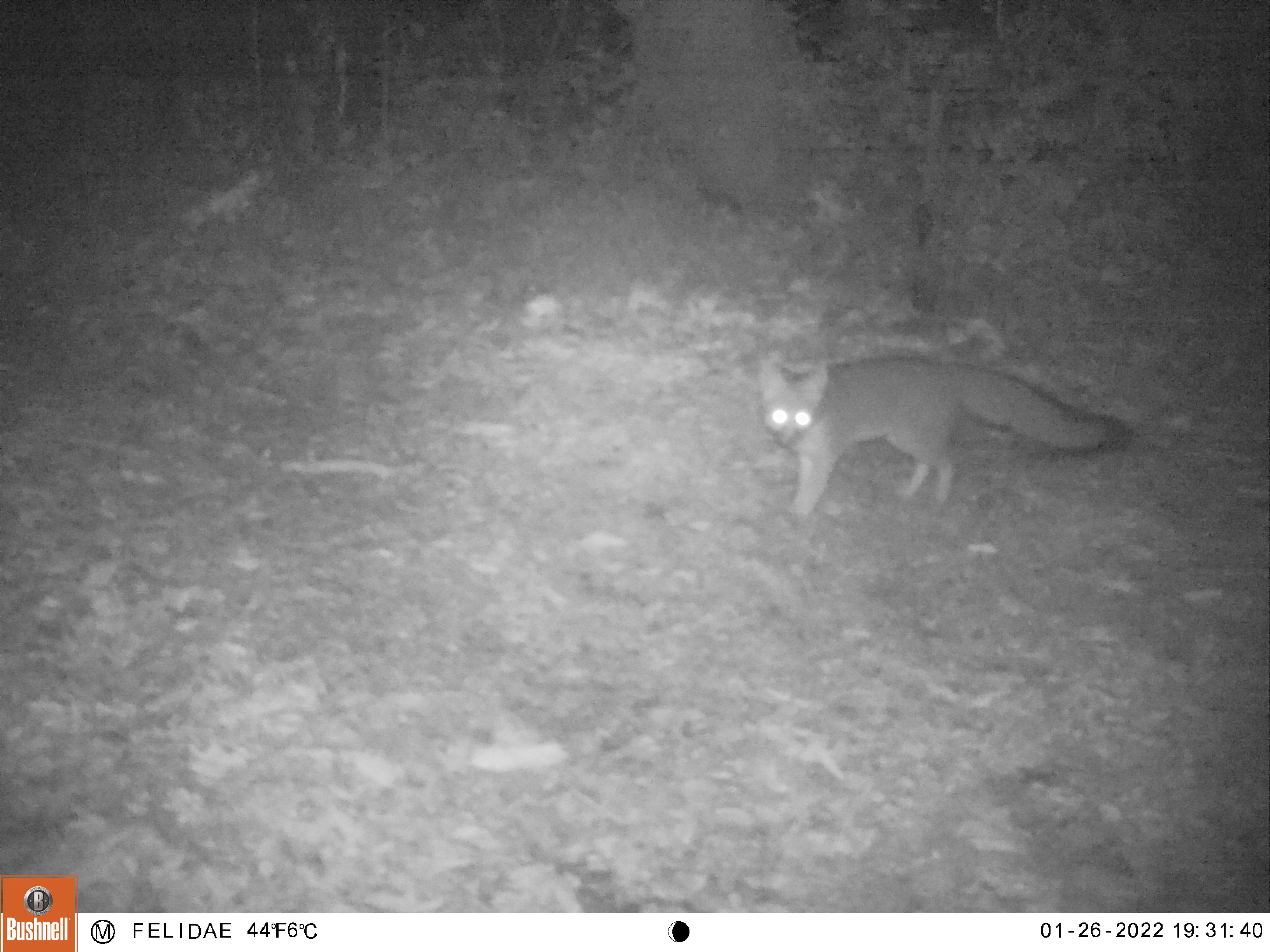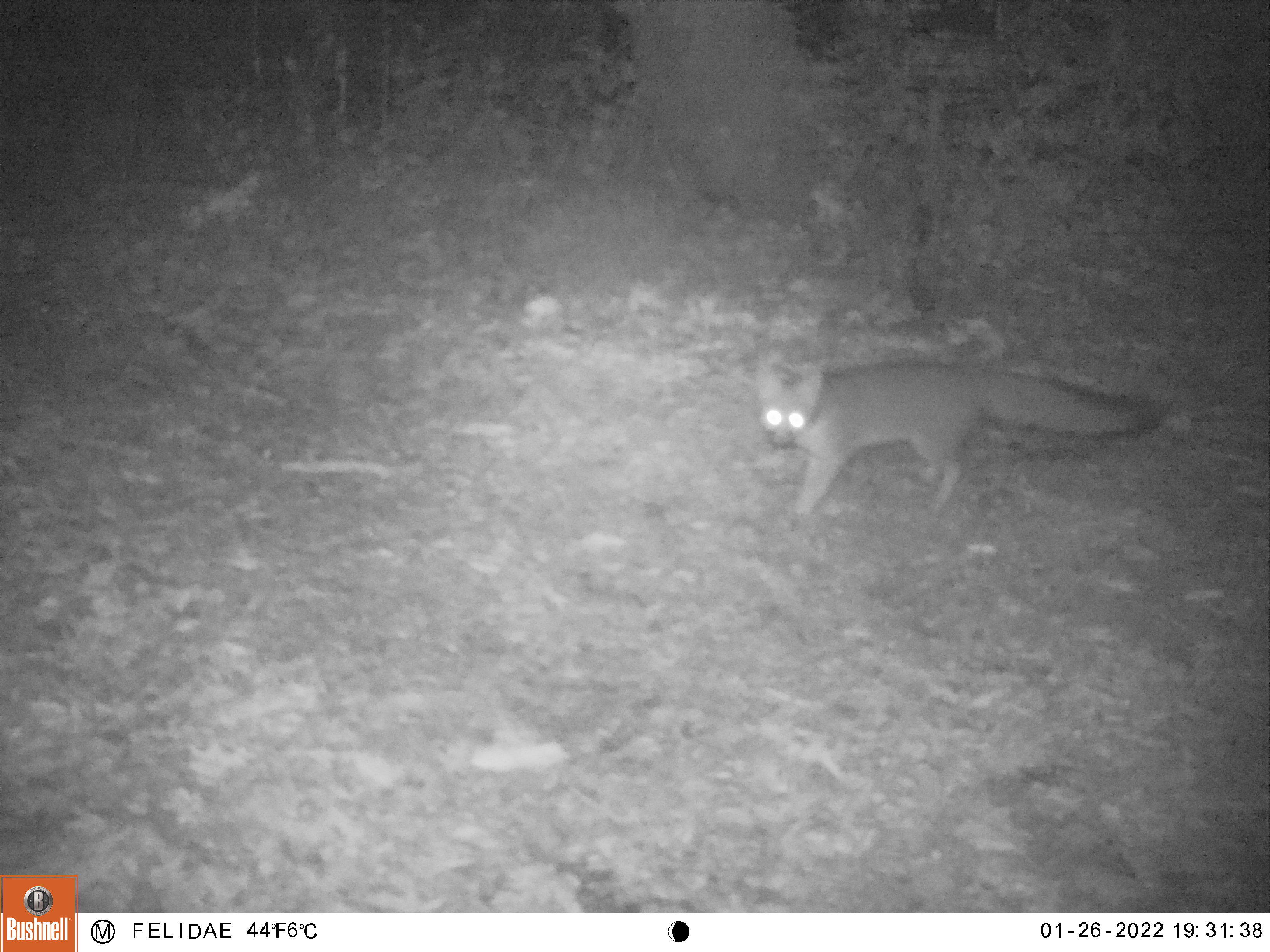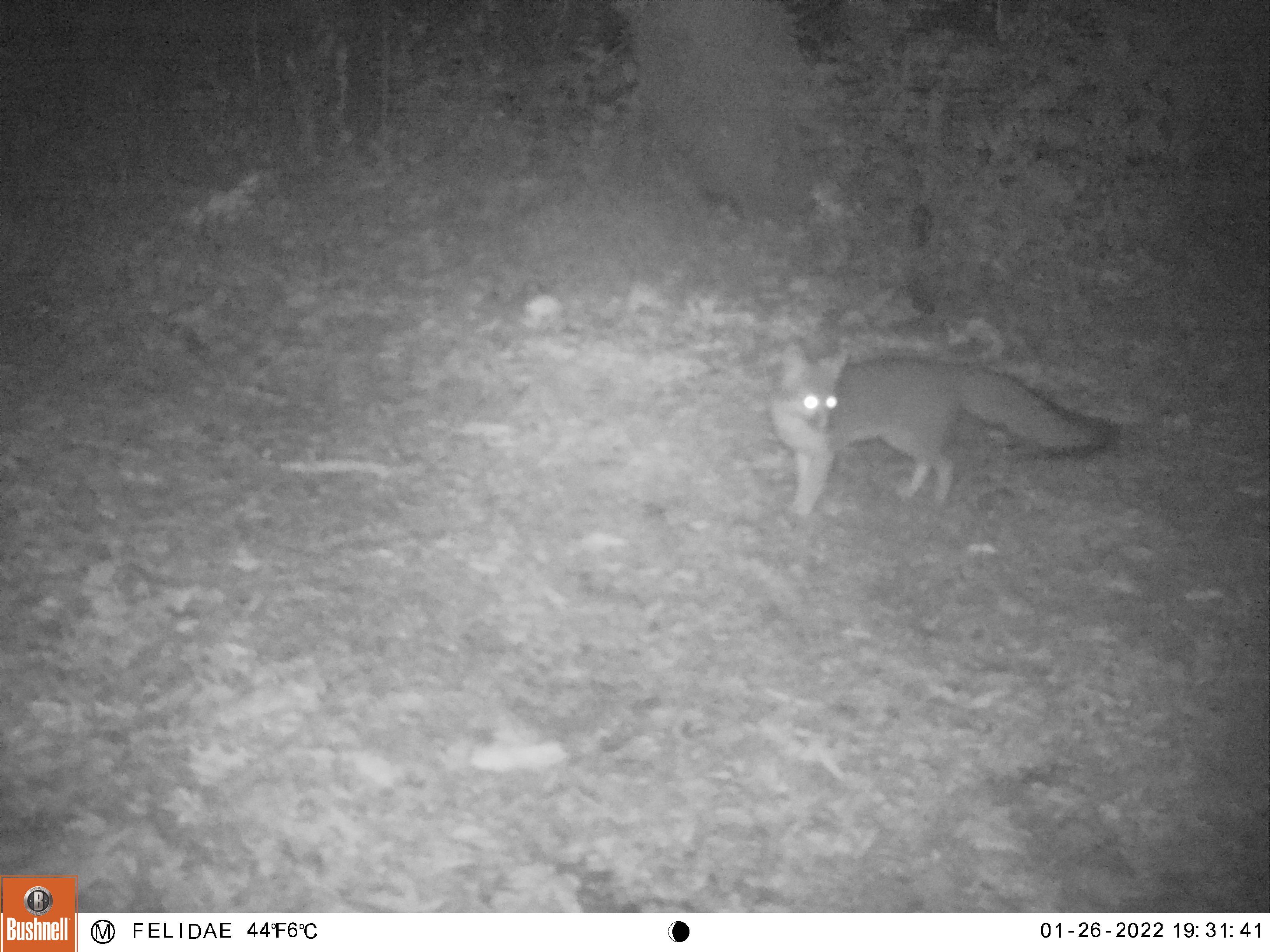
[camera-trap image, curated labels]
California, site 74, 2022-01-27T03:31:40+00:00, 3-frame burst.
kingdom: Animalia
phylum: Chordata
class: Mammalia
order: Carnivora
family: Canidae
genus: Urocyon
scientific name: Urocyon cinereoargenteus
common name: gray fox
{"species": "gray fox (Urocyon cinereoargenteus)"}